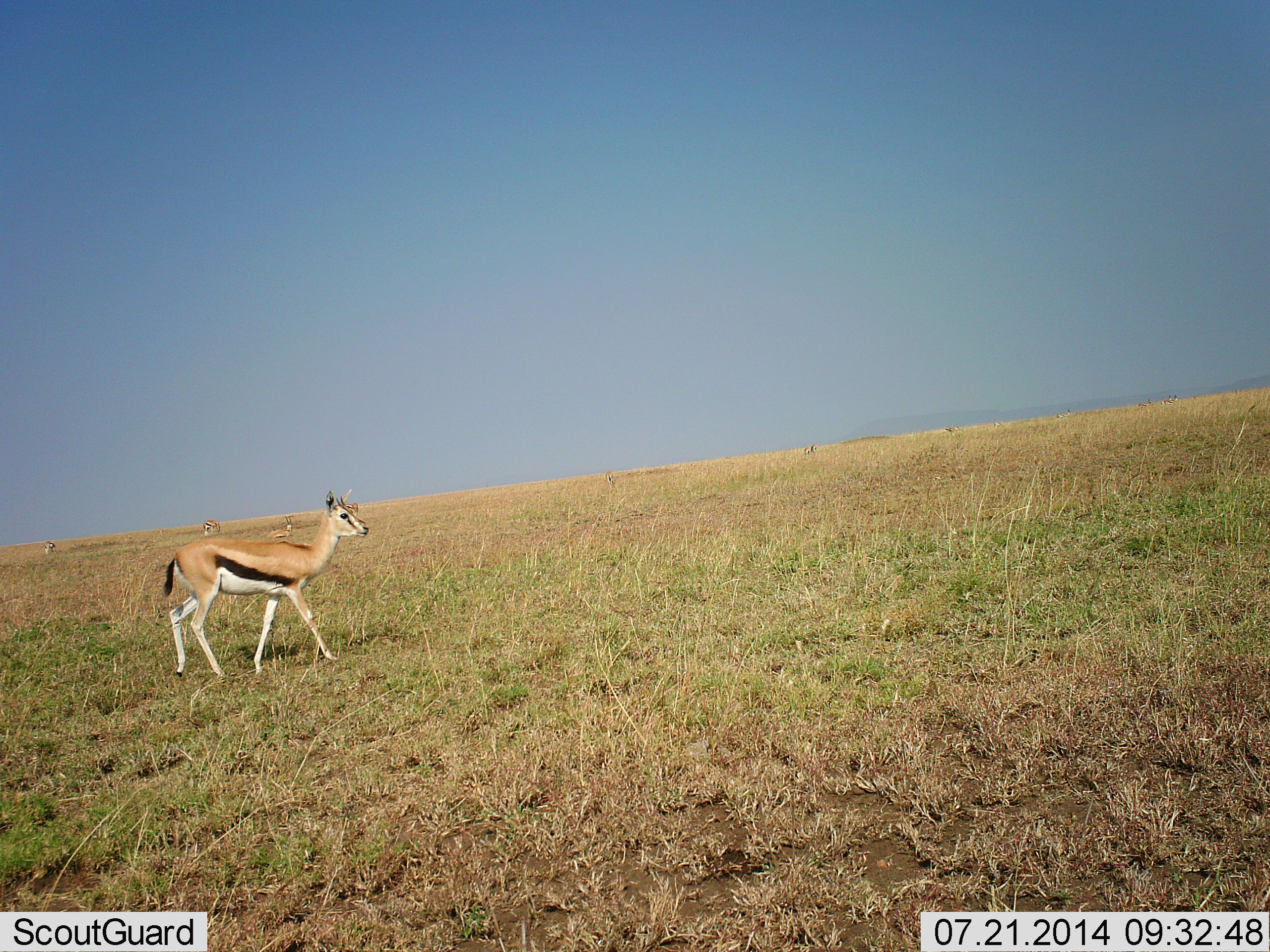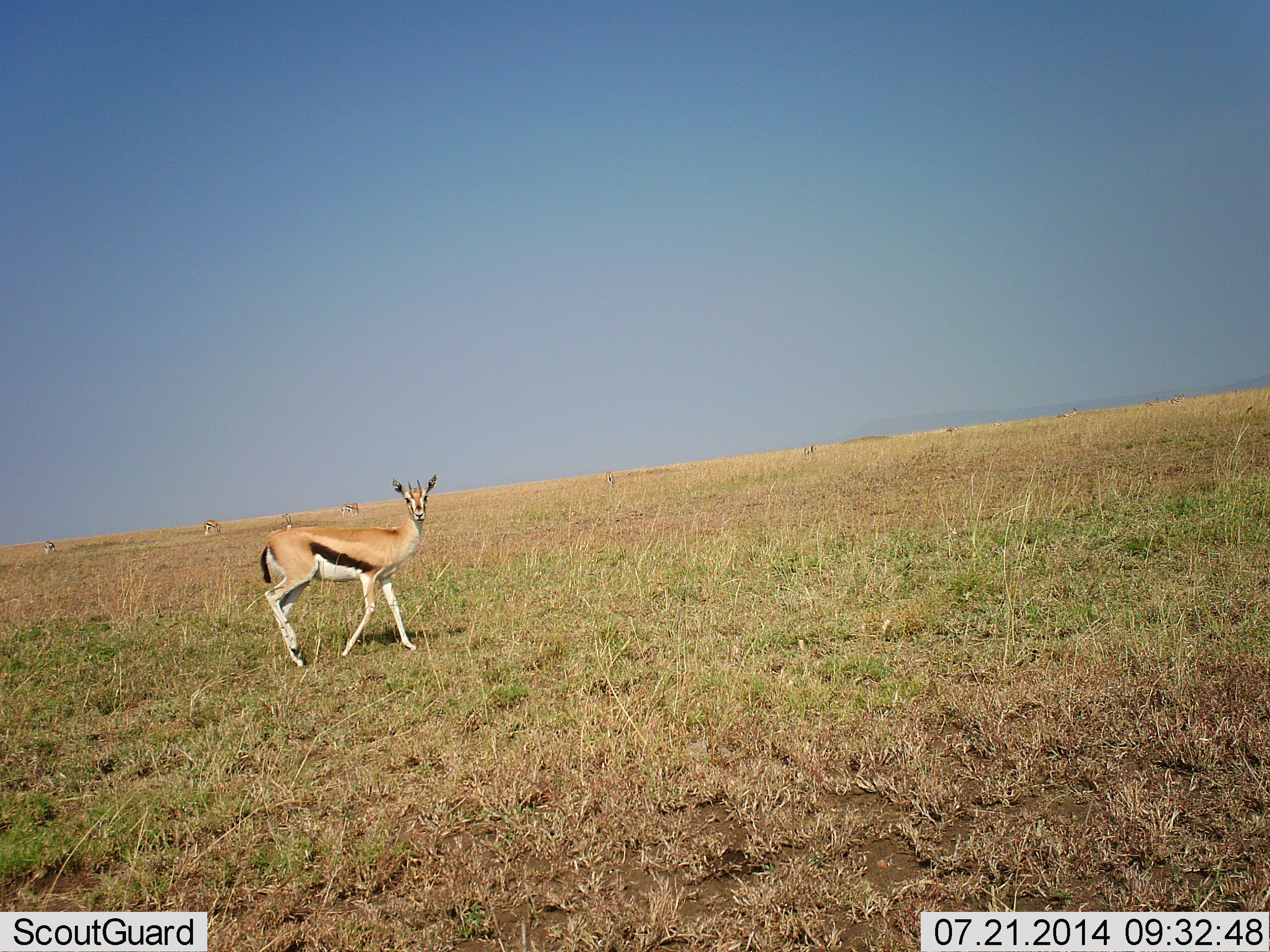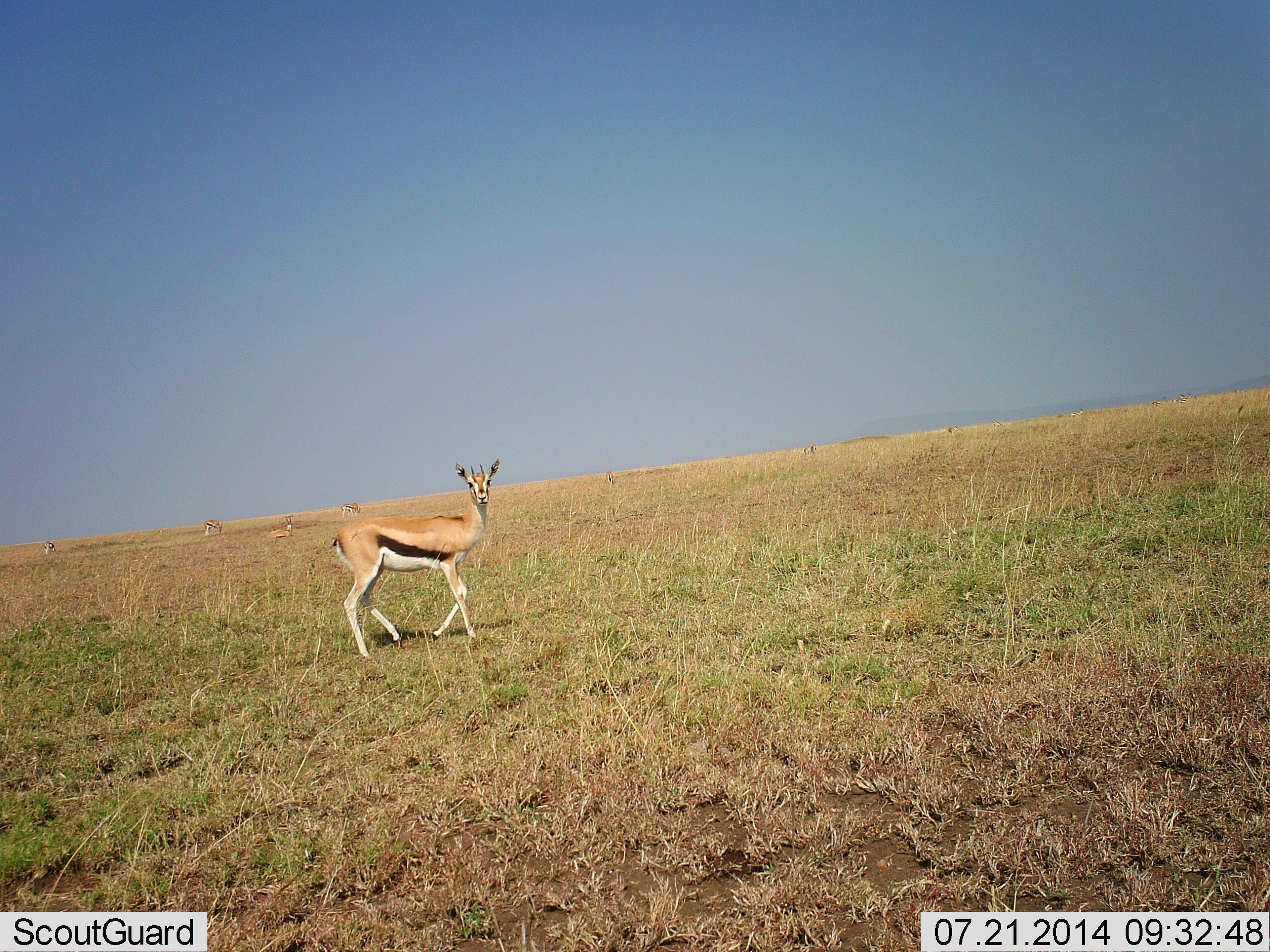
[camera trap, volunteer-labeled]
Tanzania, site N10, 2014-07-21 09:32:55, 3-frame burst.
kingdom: Animalia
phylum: Chordata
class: Mammalia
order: Artiodactyla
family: Bovidae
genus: Eudorcas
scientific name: Eudorcas thomsonii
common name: thomson's gazelle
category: gazellethomsons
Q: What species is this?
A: Gazellethomsons (thomson's gazelle) (Eudorcas thomsonii).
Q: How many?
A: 1.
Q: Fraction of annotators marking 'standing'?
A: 20%.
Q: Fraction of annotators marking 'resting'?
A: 0%.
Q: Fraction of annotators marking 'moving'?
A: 100%.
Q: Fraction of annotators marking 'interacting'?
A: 0%.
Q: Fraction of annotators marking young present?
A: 0%.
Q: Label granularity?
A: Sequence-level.